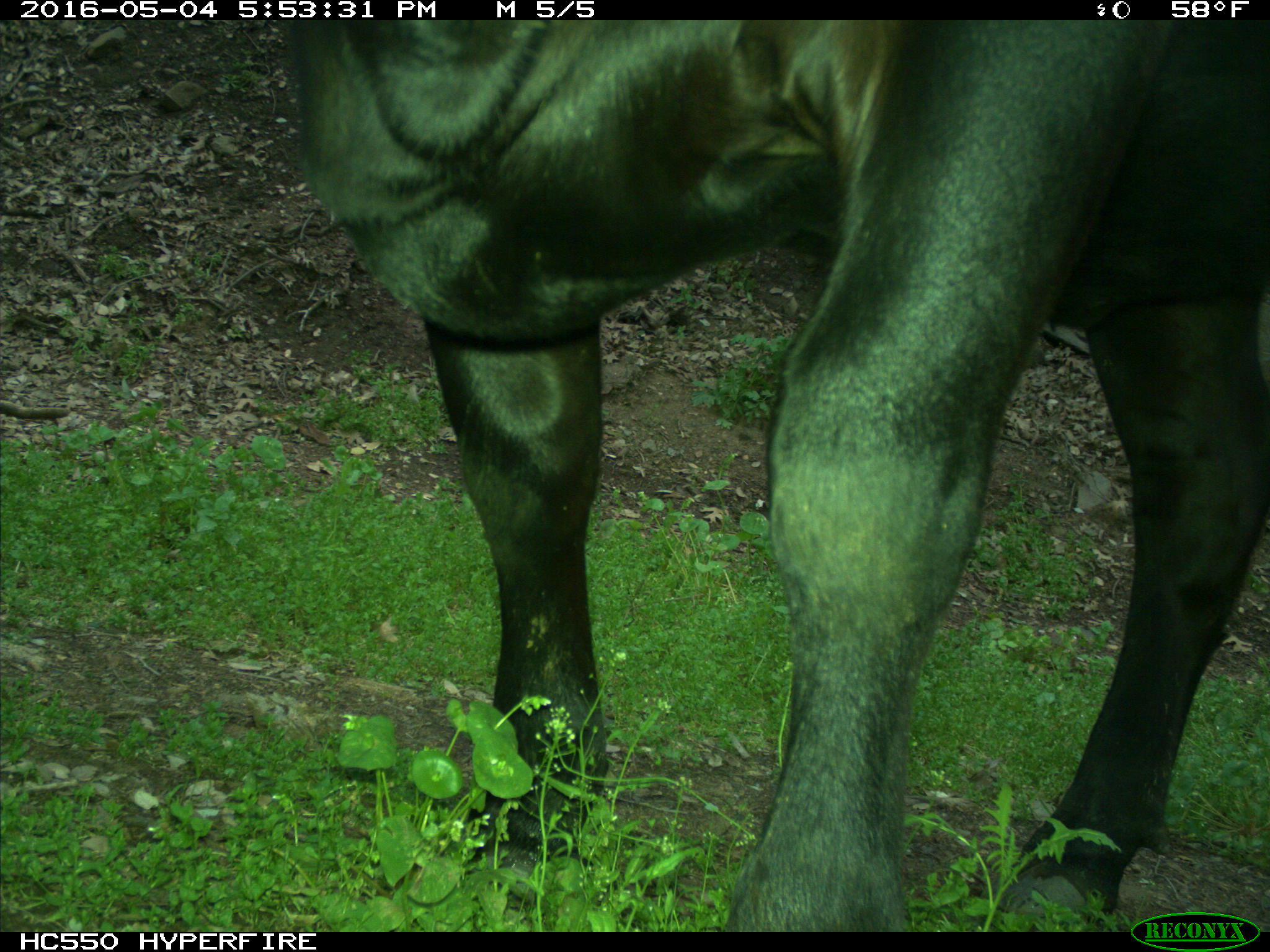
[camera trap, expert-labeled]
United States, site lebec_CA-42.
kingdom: Animalia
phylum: Chordata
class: Mammalia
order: Artiodactyla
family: Bovidae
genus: Bos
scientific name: Bos taurus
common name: domestic cow